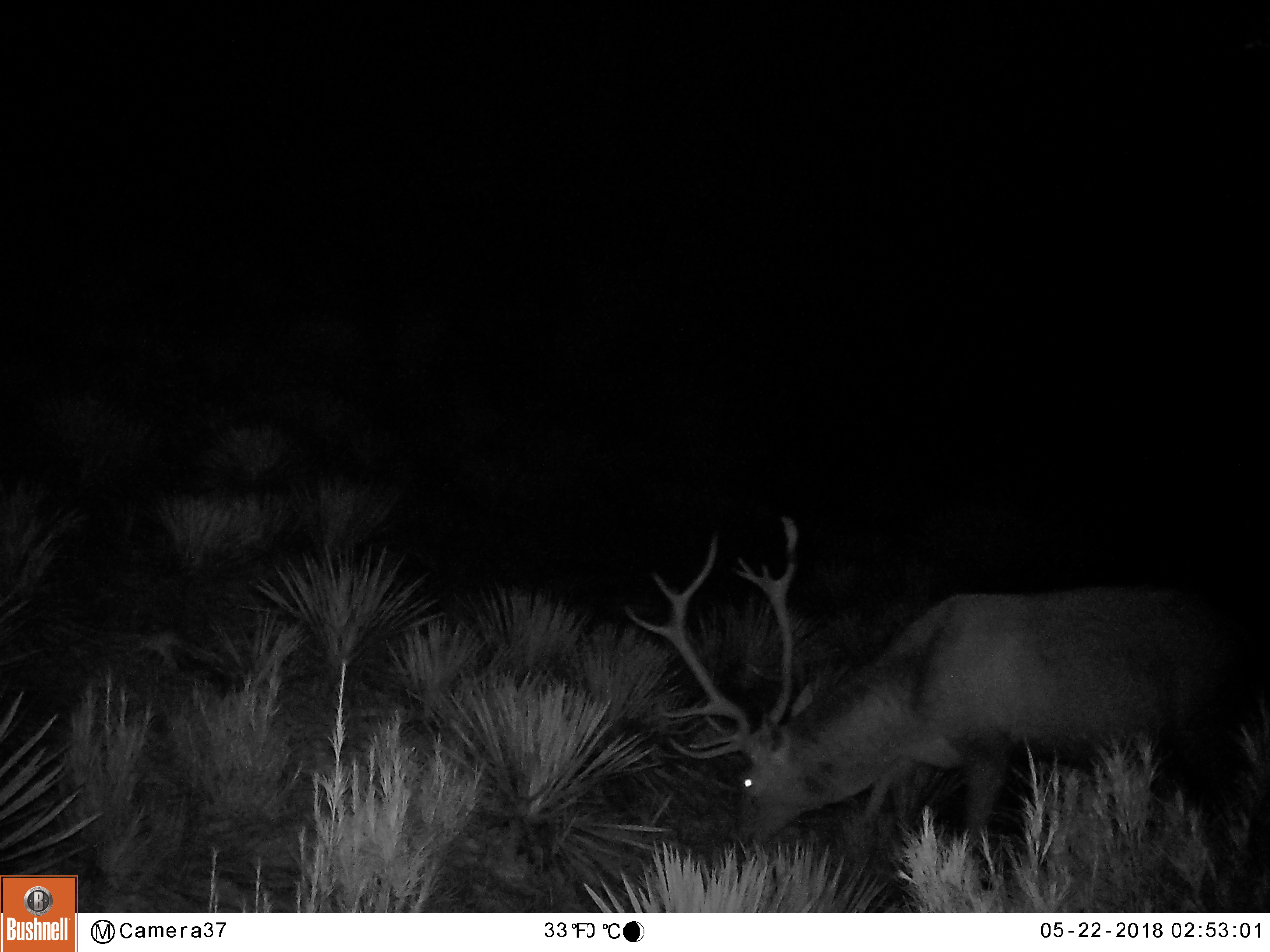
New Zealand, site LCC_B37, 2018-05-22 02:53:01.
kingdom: Animalia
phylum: Chordata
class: Mammalia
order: Artiodactyla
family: Cervidae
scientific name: Cervidae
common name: deer